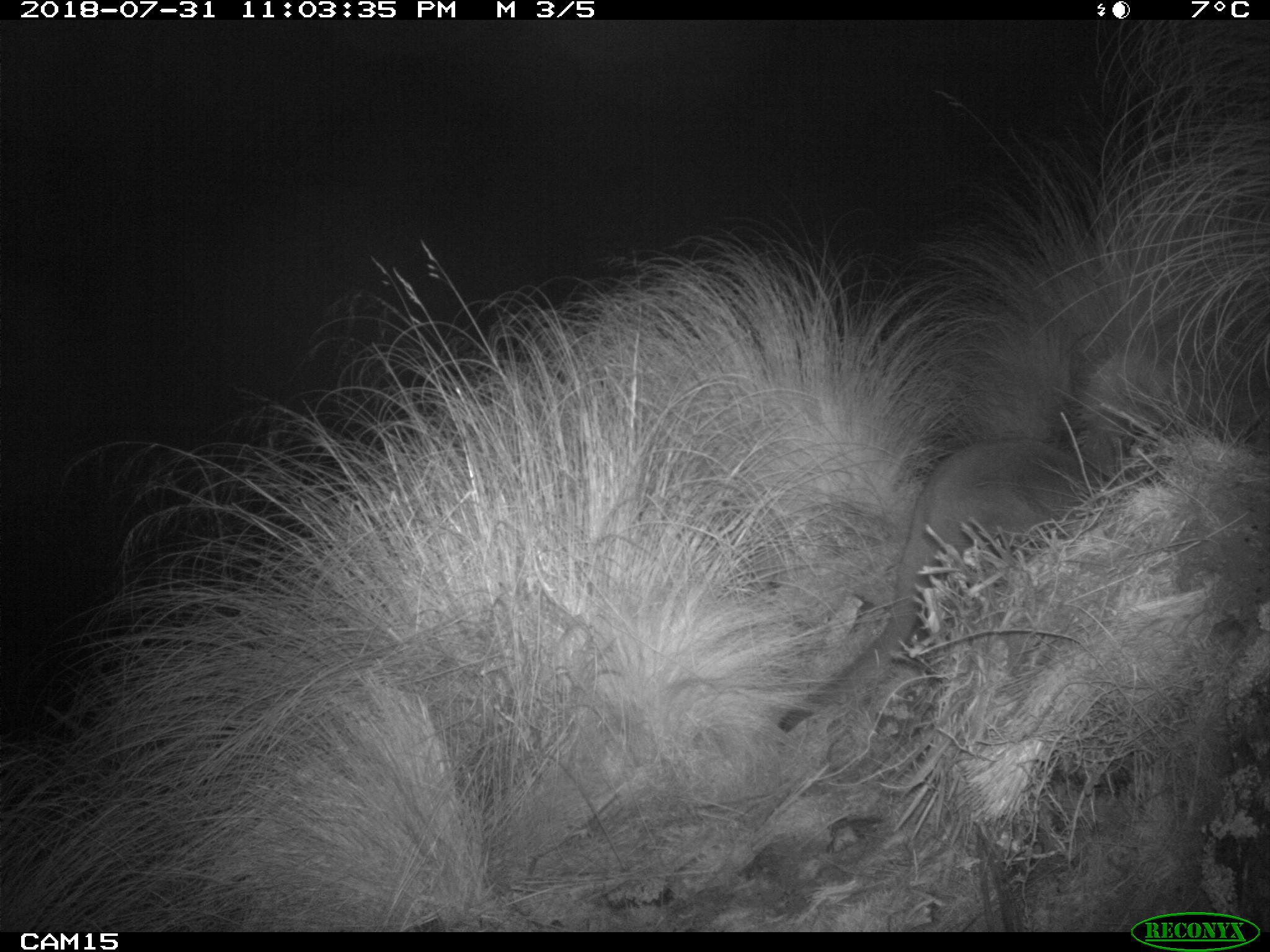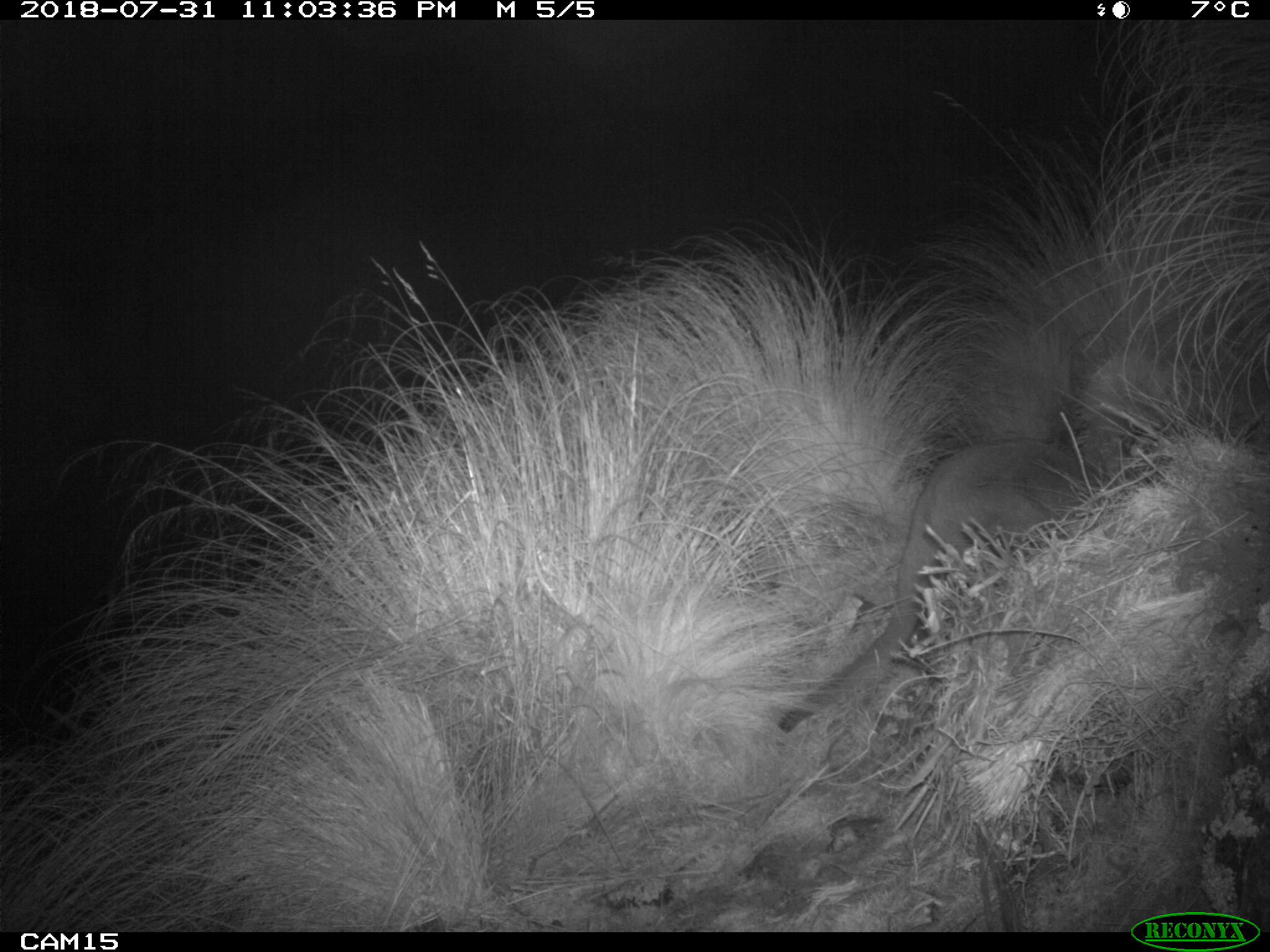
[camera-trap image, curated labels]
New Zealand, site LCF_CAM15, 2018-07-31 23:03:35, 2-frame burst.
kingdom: Animalia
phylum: Chordata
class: Mammalia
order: Diprotodontia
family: Macropodidae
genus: Notamacropus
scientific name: Notamacropus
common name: wallaby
Wallaby (Notamacropus).